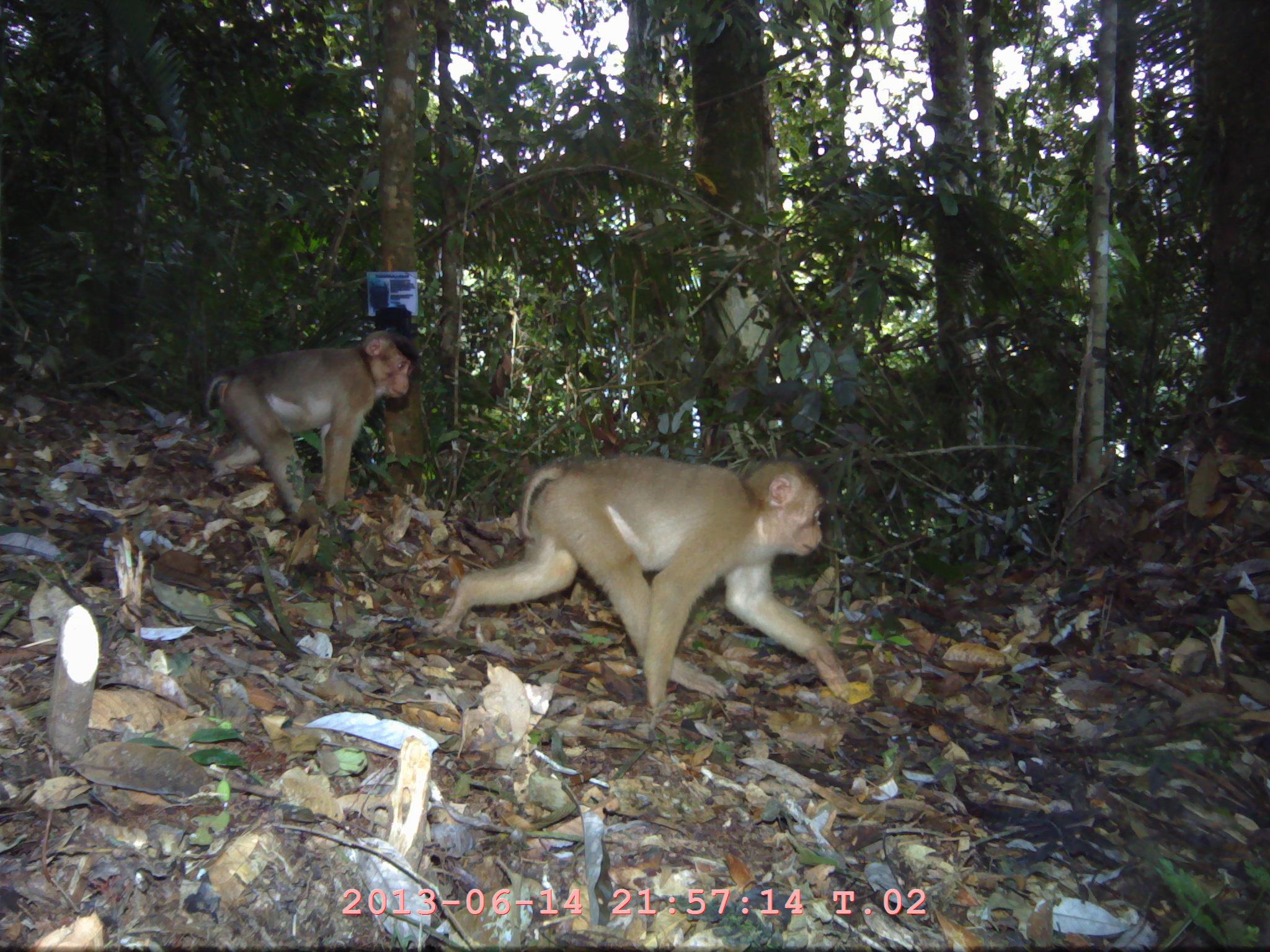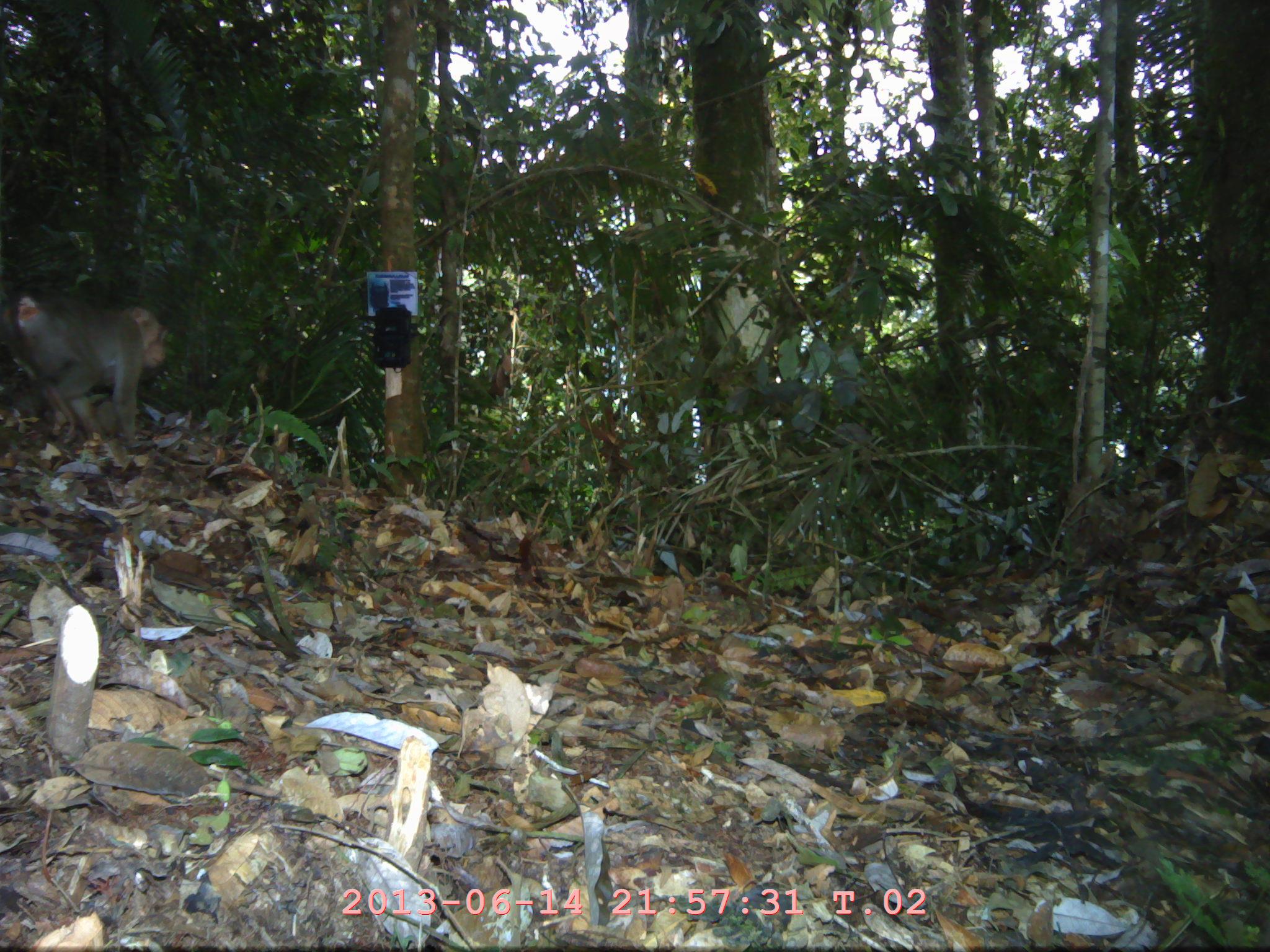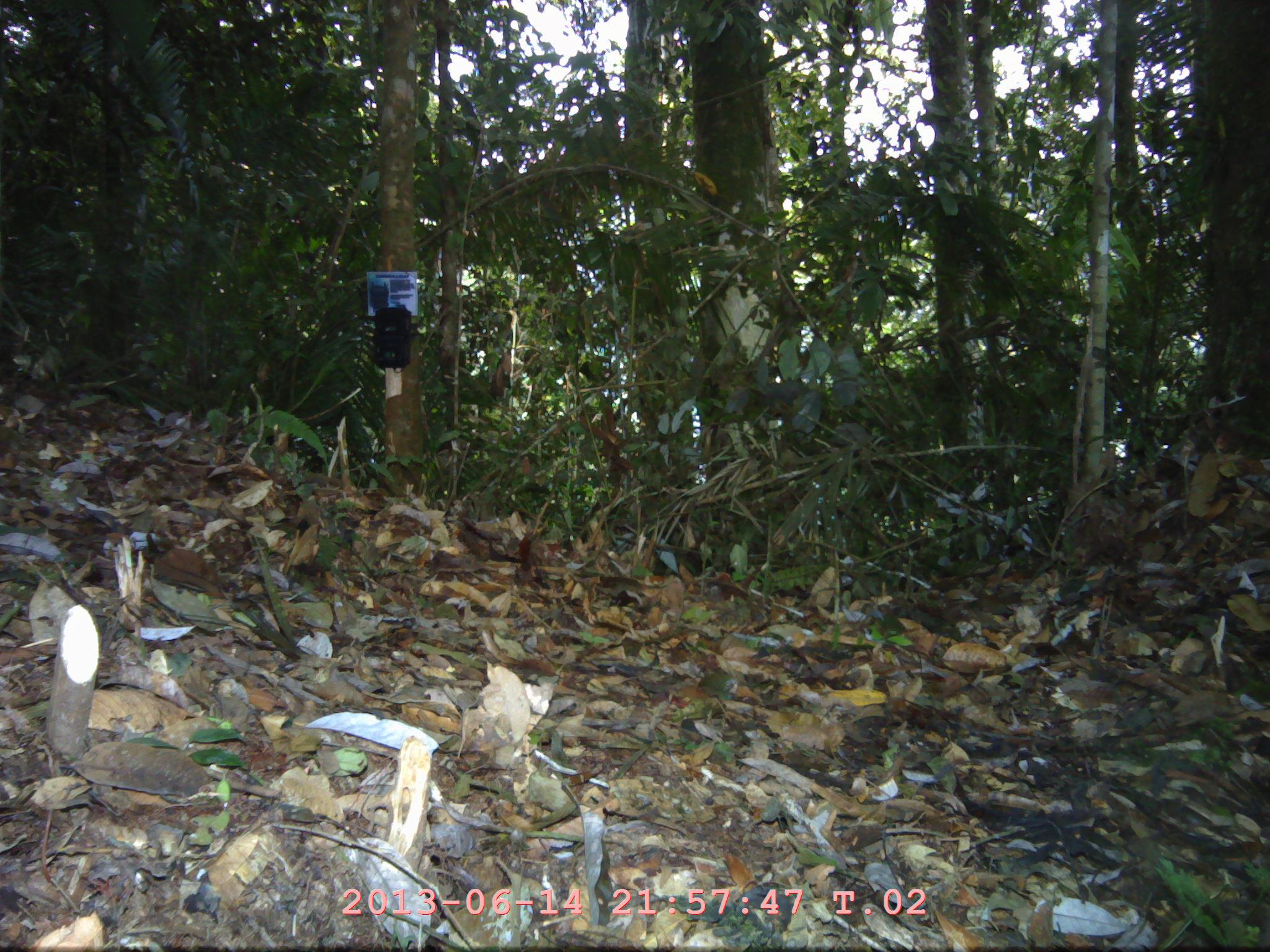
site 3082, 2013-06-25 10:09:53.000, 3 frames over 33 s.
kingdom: Animalia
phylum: Chordata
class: Mammalia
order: Primates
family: Cercopithecidae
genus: Macaca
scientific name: Macaca nemestrina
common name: southern pig-tailed macaque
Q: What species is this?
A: Macaca nemestrina (southern pig-tailed macaque).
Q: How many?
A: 2.